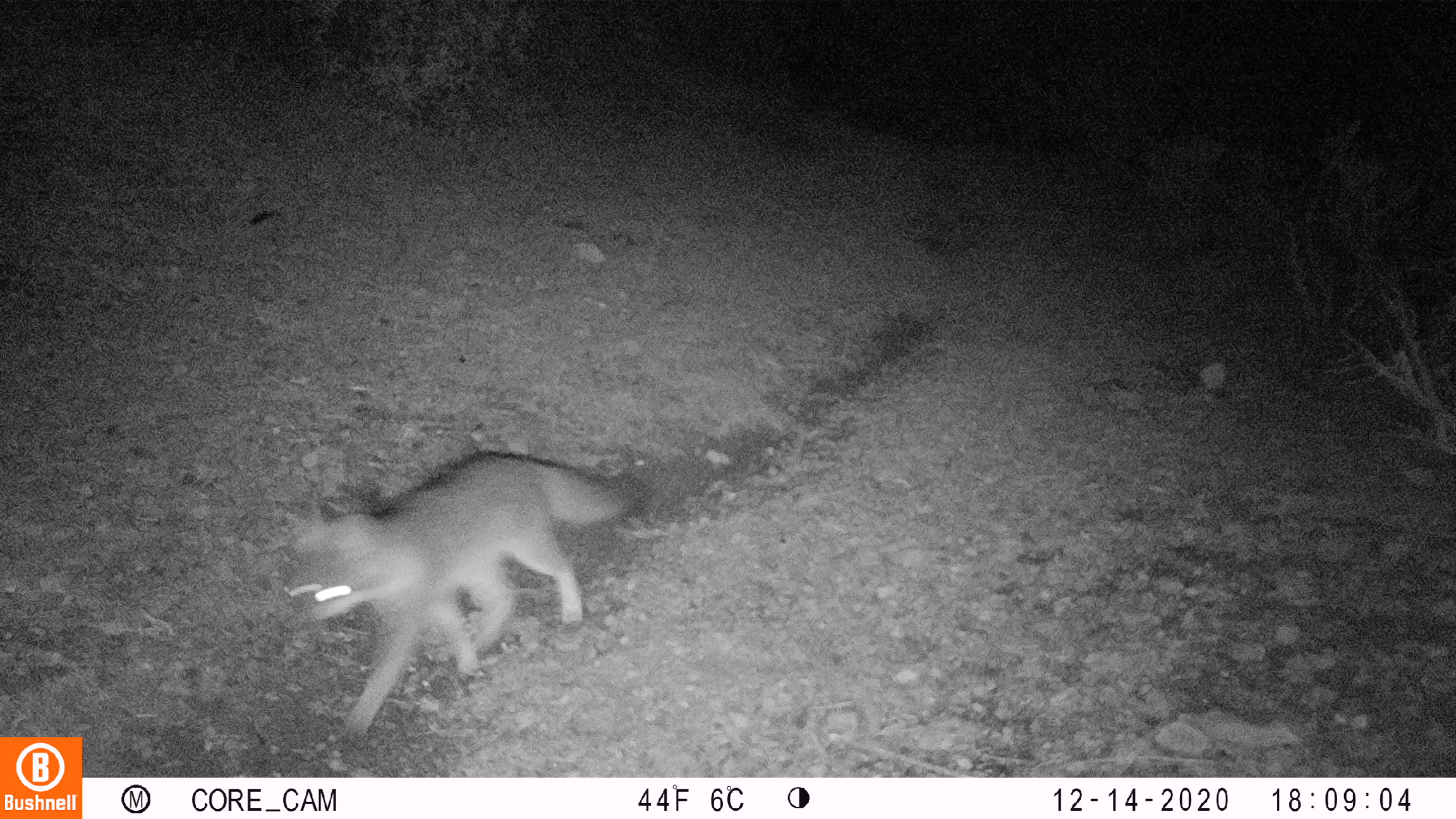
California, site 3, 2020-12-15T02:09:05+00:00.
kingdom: Animalia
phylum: Chordata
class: Mammalia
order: Carnivora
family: Canidae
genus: Urocyon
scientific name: Urocyon cinereoargenteus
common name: gray fox